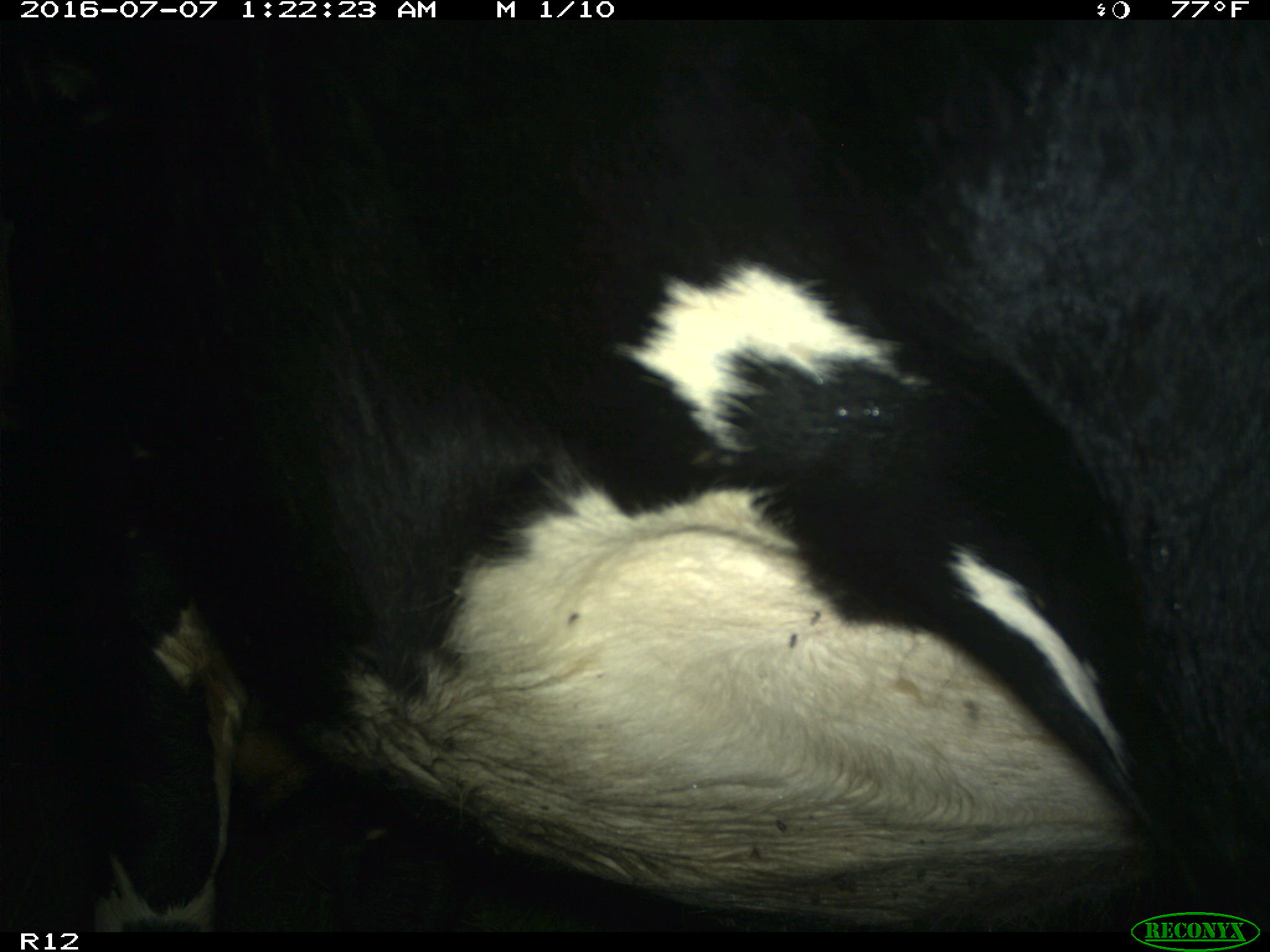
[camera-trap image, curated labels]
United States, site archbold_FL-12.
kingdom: Animalia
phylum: Chordata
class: Mammalia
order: Artiodactyla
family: Bovidae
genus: Bos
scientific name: Bos taurus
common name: domestic cow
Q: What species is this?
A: Bos taurus (domestic cow).